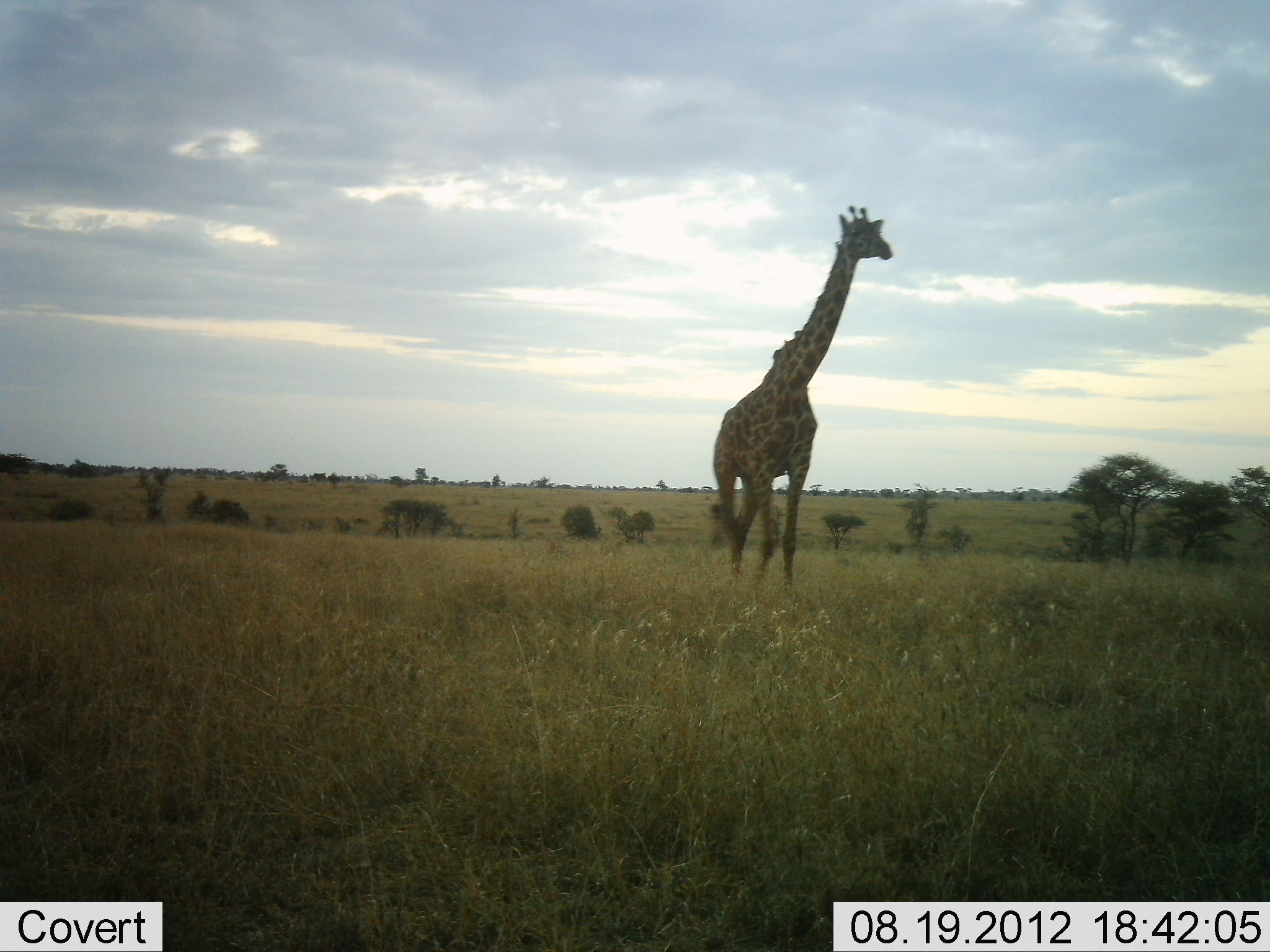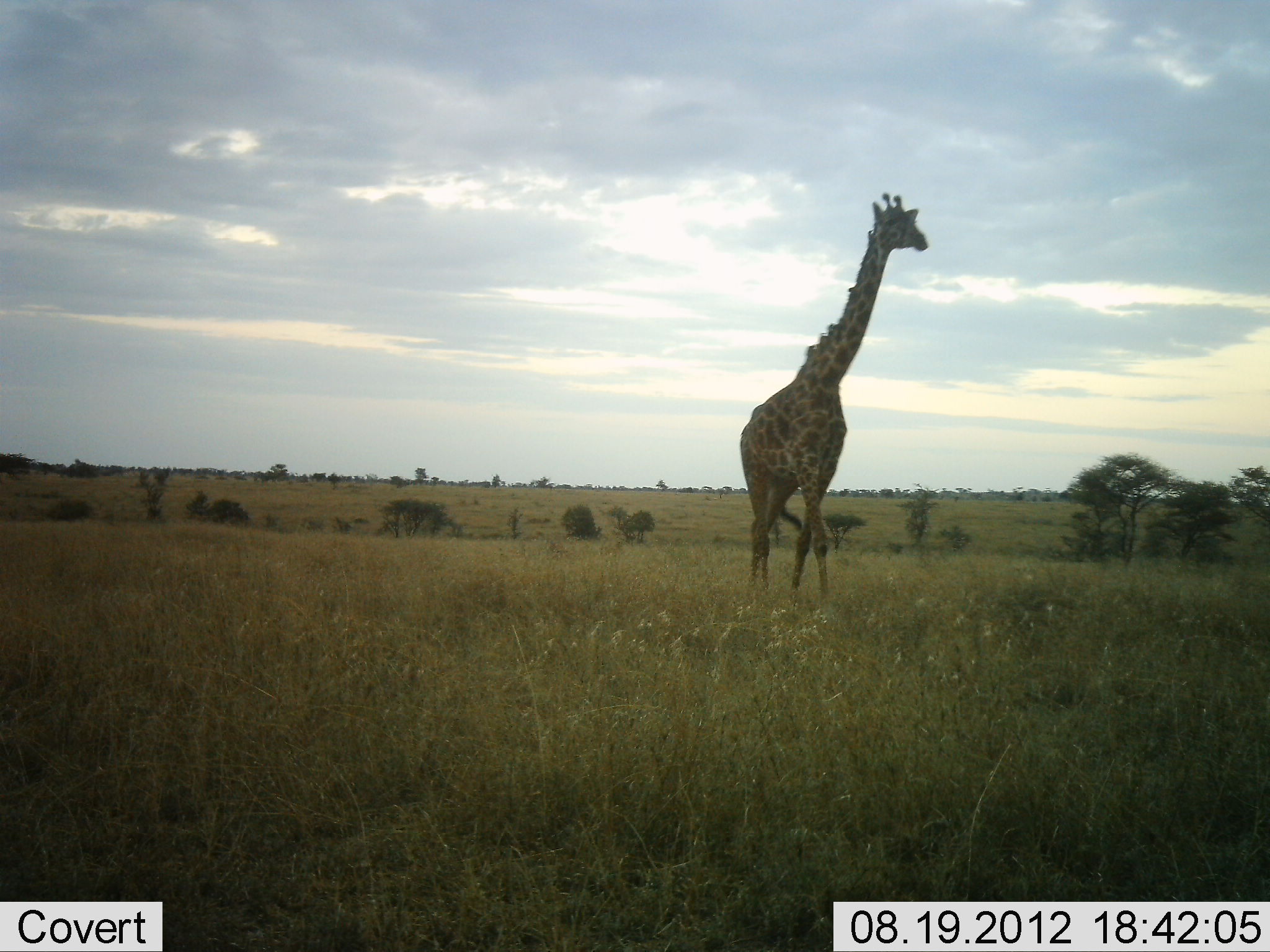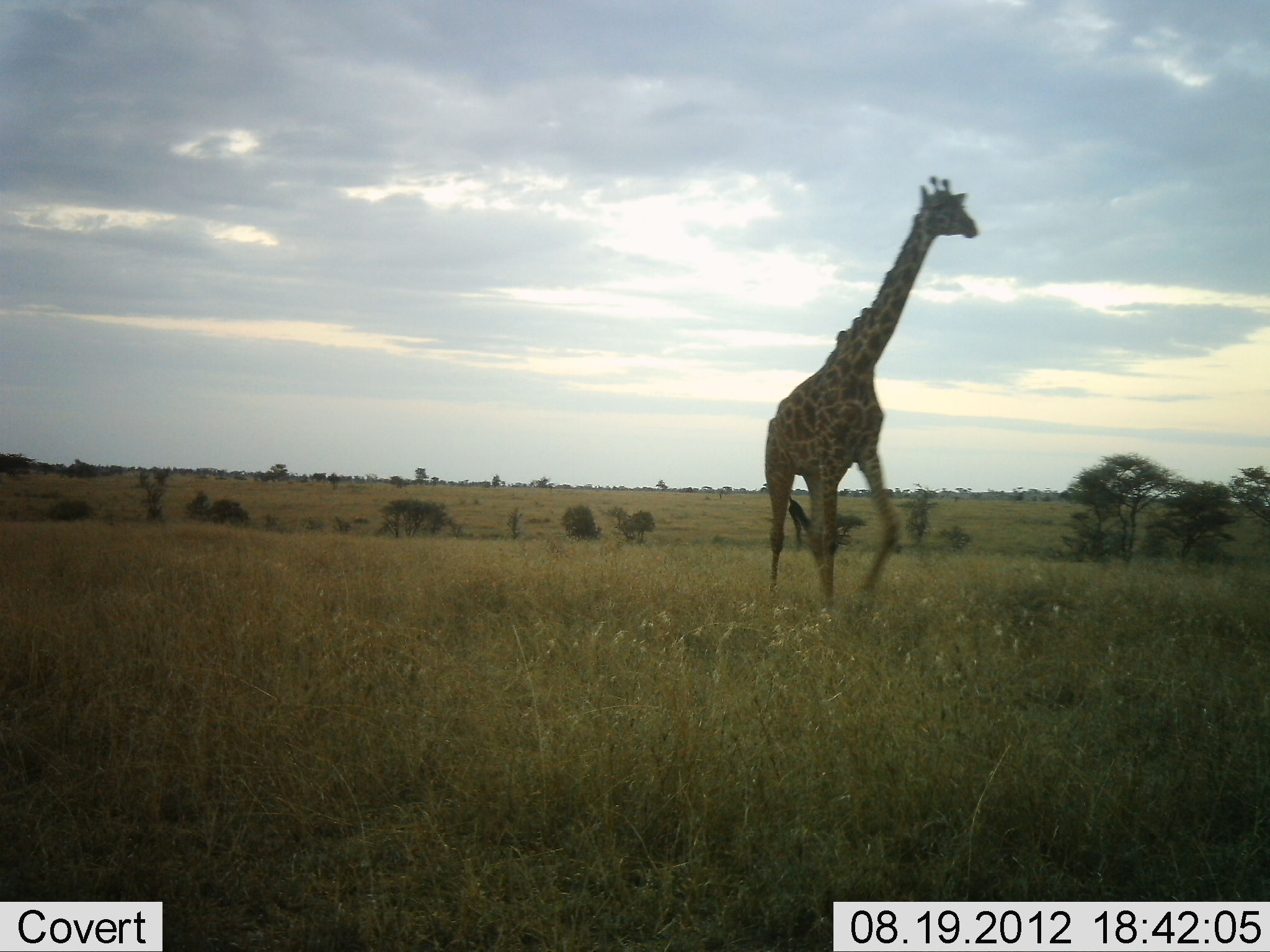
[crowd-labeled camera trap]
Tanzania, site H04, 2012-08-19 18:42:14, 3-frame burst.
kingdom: Animalia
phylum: Chordata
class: Mammalia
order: Artiodactyla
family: Giraffidae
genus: Giraffa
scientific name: Giraffa camelopardalis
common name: giraffe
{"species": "giraffe (Giraffa camelopardalis)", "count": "1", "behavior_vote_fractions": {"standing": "0%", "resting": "0%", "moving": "100%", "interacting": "0%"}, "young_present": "0%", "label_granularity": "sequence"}